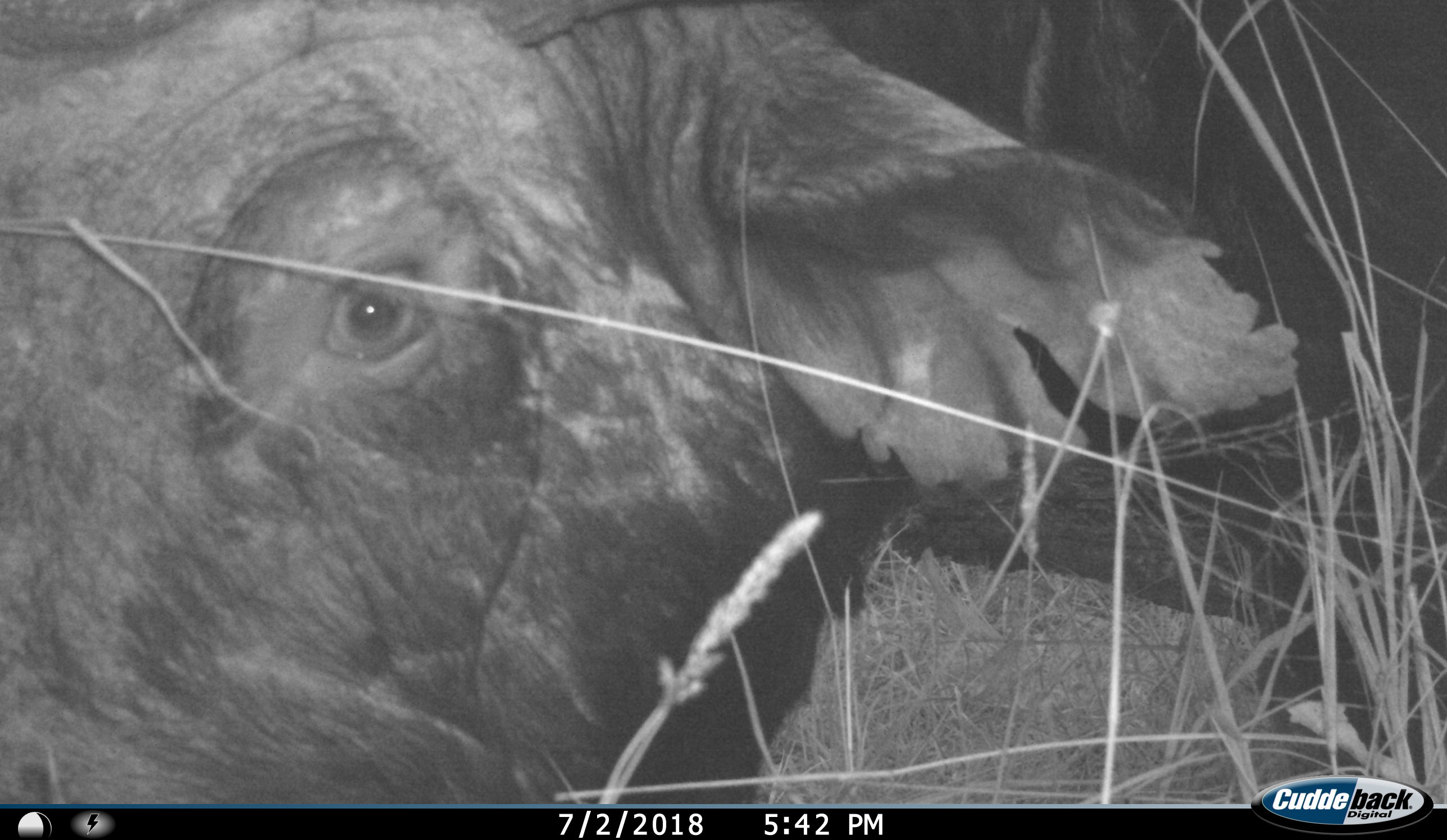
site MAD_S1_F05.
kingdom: Animalia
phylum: Chordata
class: Mammalia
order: Artiodactyla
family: Bovidae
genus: Syncerus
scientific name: Syncerus caffer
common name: african buffalo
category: buffalo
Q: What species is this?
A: Buffalo (african buffalo) (Syncerus caffer).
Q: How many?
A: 1.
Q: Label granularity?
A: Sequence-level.